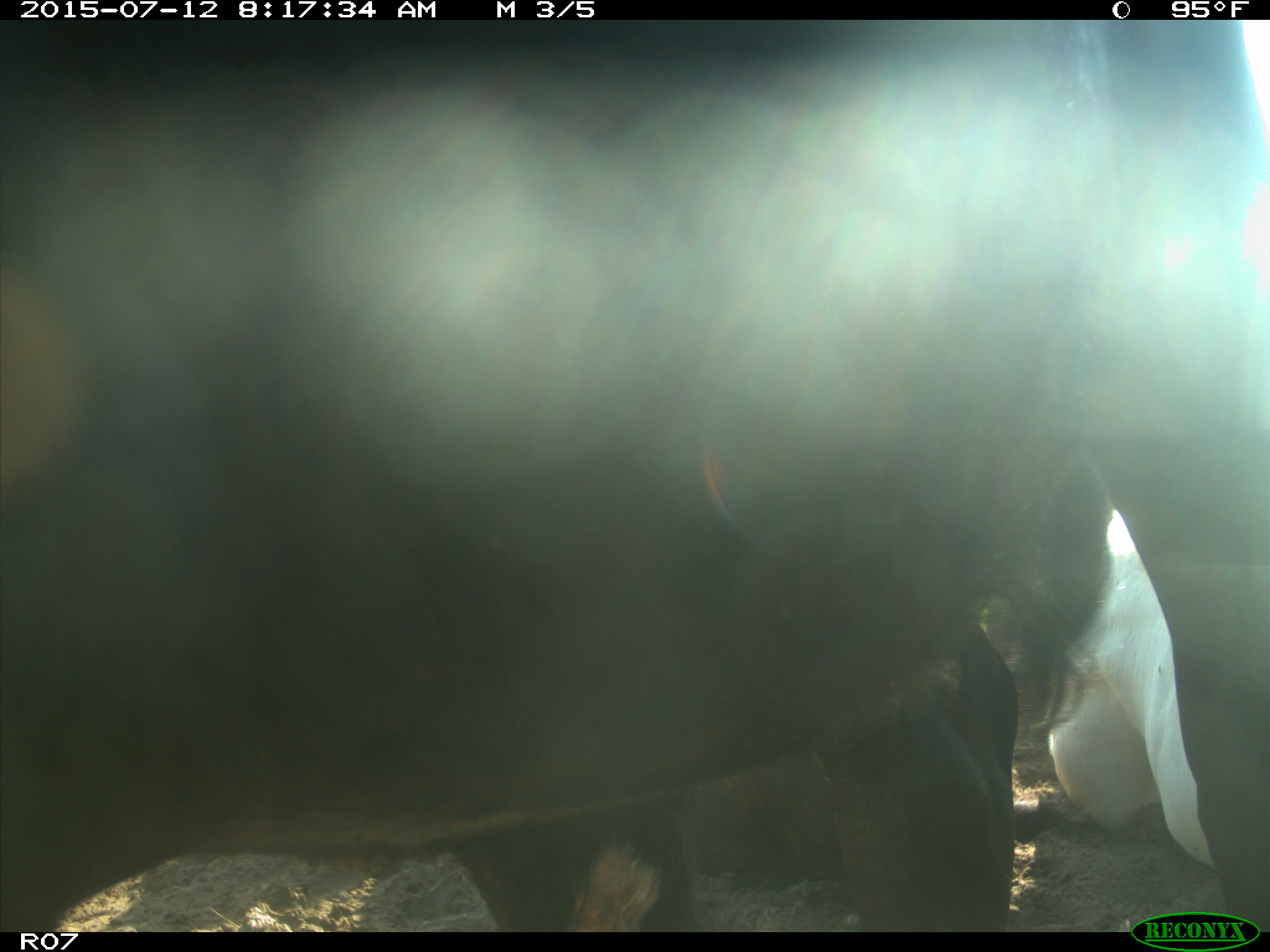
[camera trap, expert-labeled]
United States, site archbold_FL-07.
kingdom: Animalia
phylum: Chordata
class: Mammalia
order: Artiodactyla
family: Bovidae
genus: Bos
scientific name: Bos taurus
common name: domestic cow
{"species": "Bos taurus (domestic cow)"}